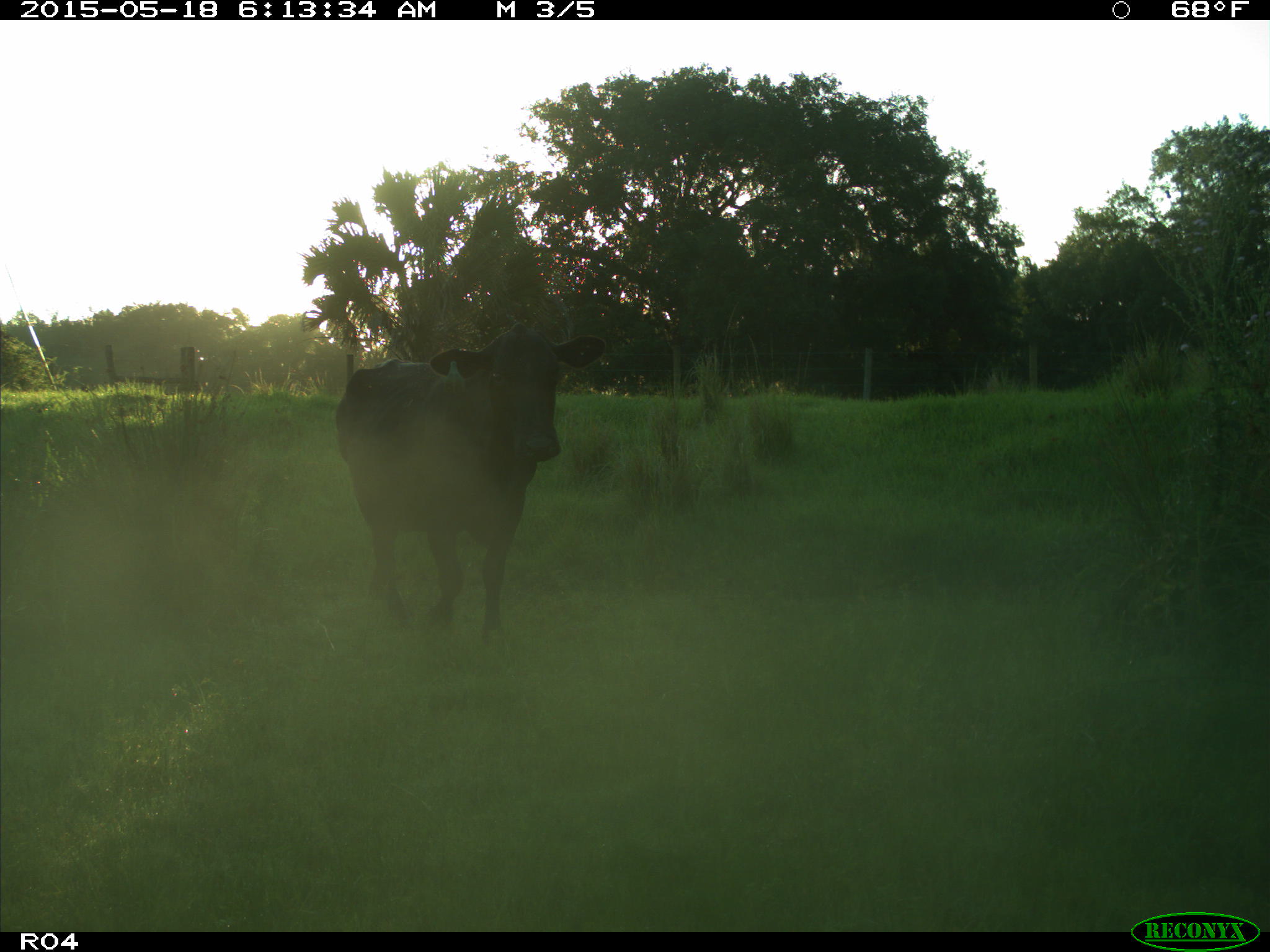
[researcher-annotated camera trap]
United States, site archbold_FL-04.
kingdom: Animalia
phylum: Chordata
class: Mammalia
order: Artiodactyla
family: Bovidae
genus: Bos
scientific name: Bos taurus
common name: domestic cow